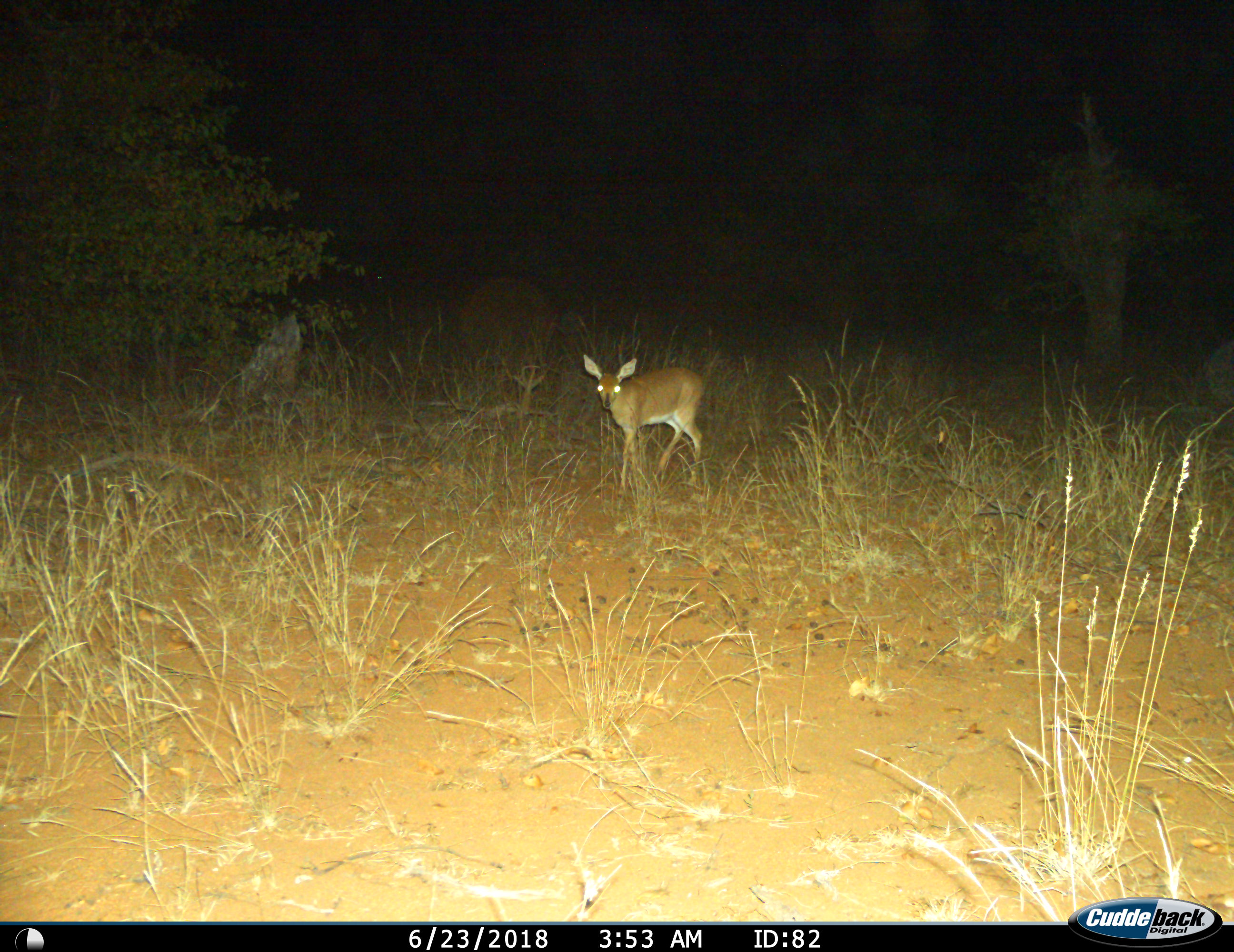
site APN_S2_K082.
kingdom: Animalia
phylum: Chordata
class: Mammalia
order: Artiodactyla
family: Bovidae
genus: Raphicerus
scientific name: Raphicerus campestris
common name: steenbok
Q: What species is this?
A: Steenbok (Raphicerus campestris).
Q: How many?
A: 1.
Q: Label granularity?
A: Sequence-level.